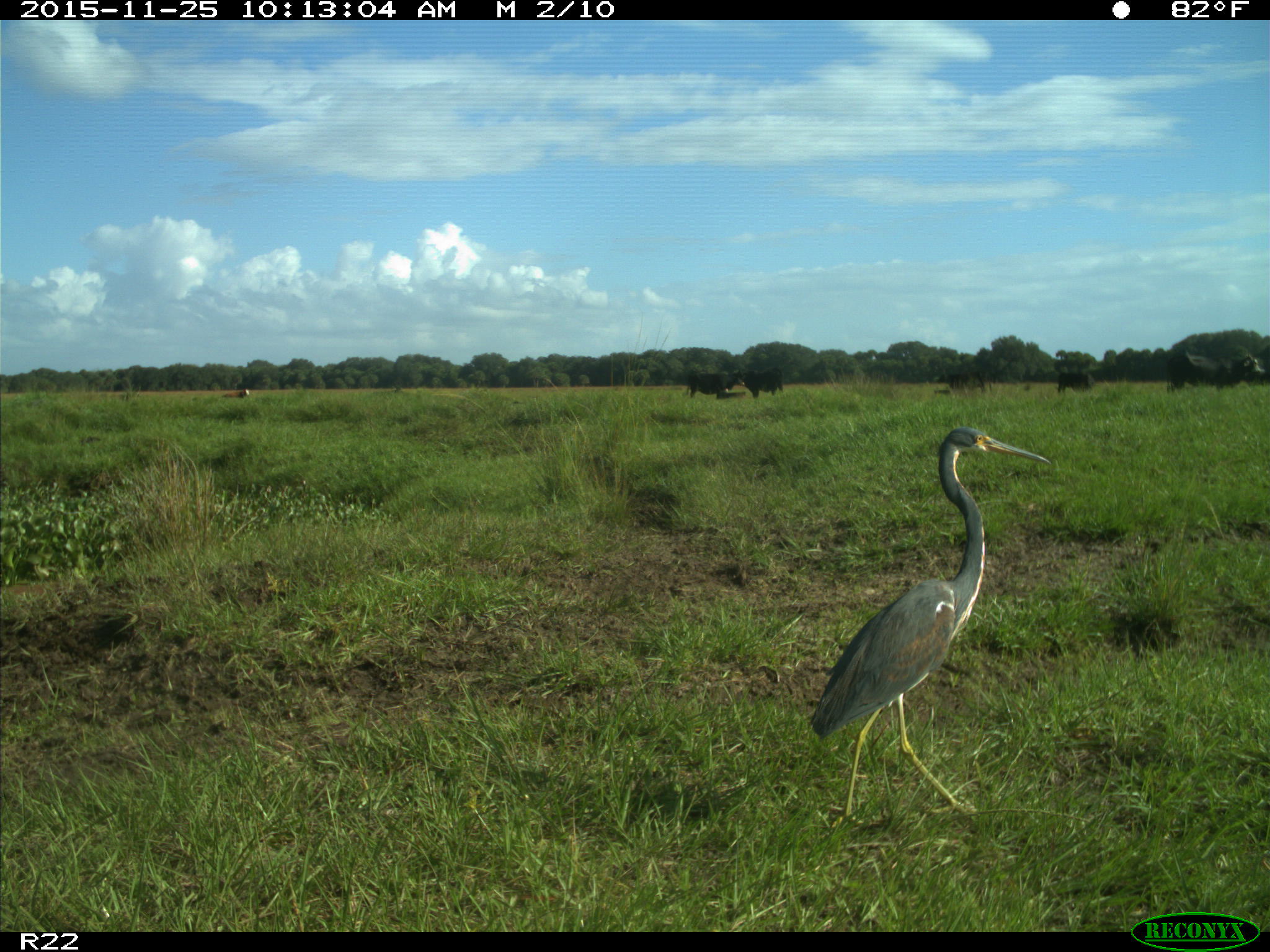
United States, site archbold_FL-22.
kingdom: Animalia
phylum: Chordata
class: Mammalia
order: Artiodactyla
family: Bovidae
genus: Bos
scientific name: Bos taurus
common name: domestic cow